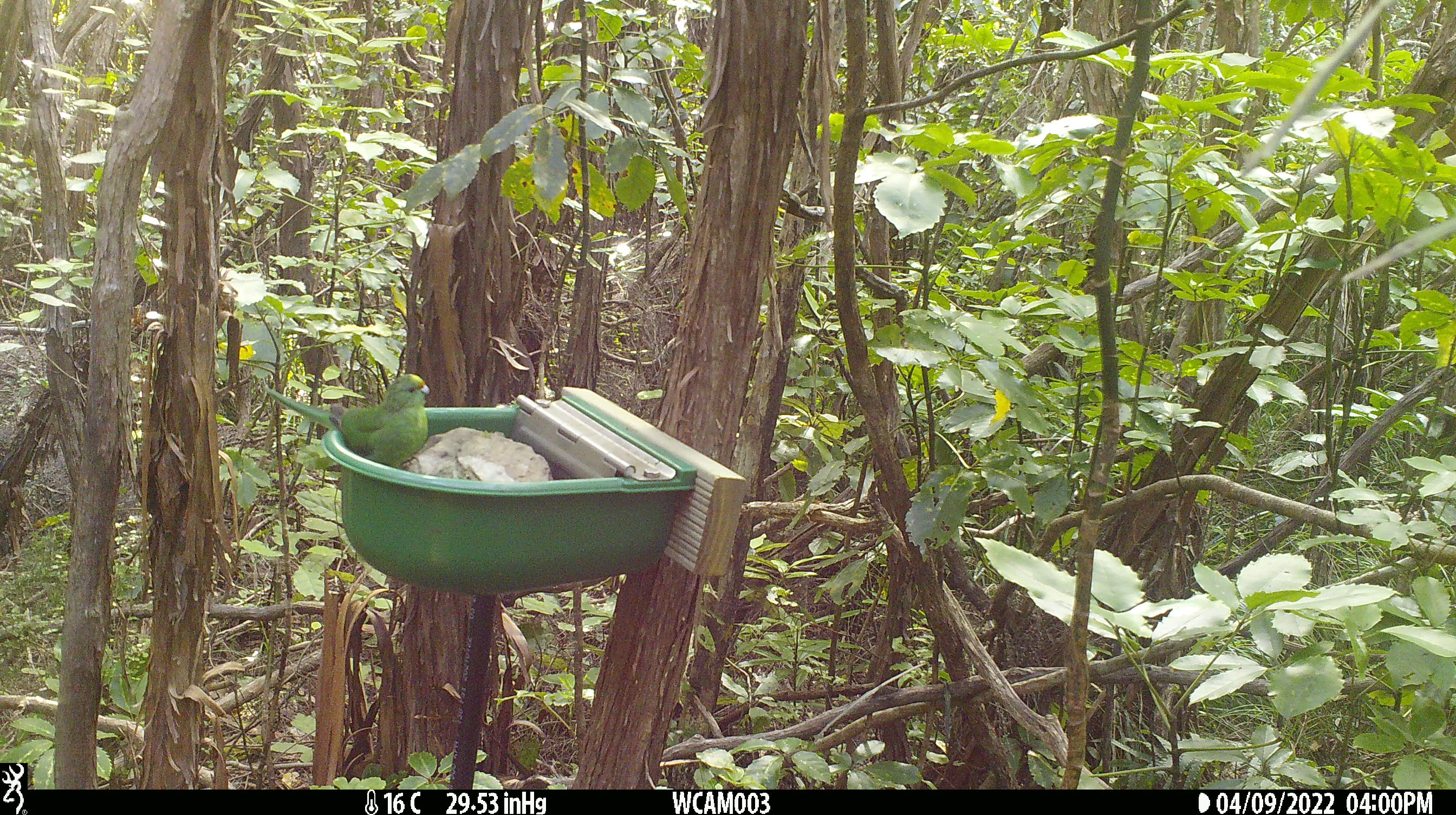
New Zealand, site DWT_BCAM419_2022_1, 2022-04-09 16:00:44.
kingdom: Animalia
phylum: Chordata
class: Aves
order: Psittaciformes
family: Psittaculidae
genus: Cyanoramphus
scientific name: Cyanoramphus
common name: parakeet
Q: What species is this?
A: Parakeet (Cyanoramphus).